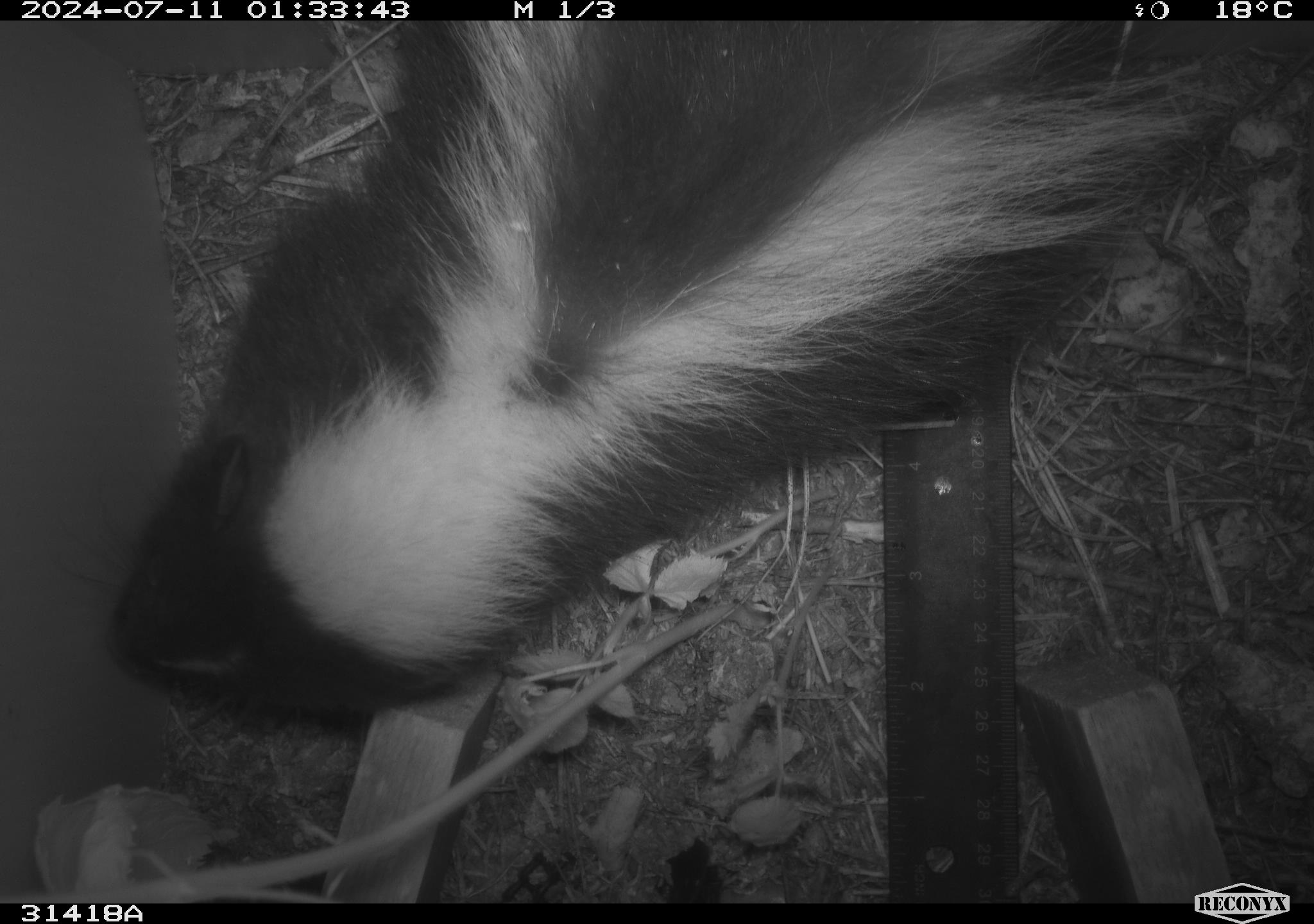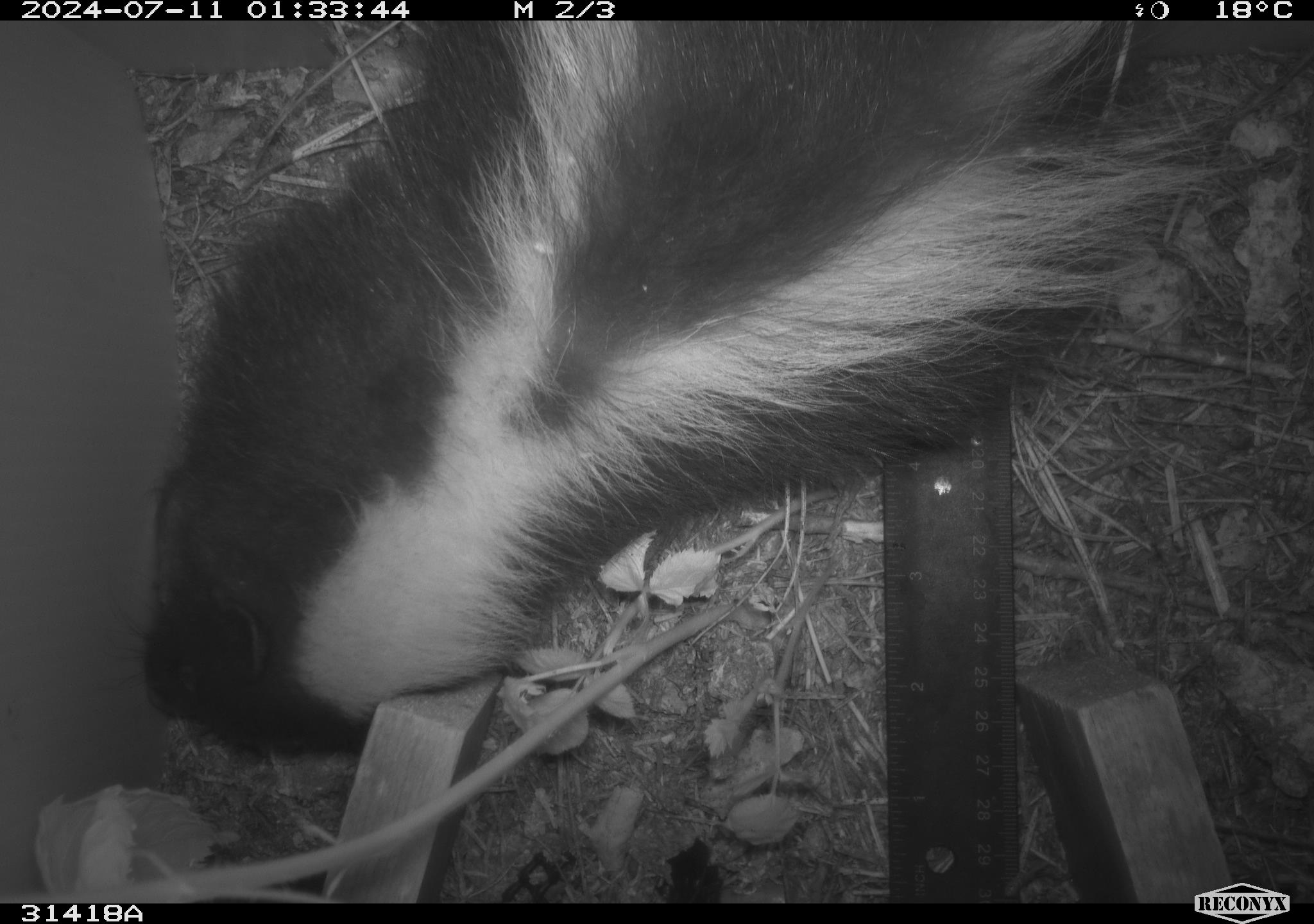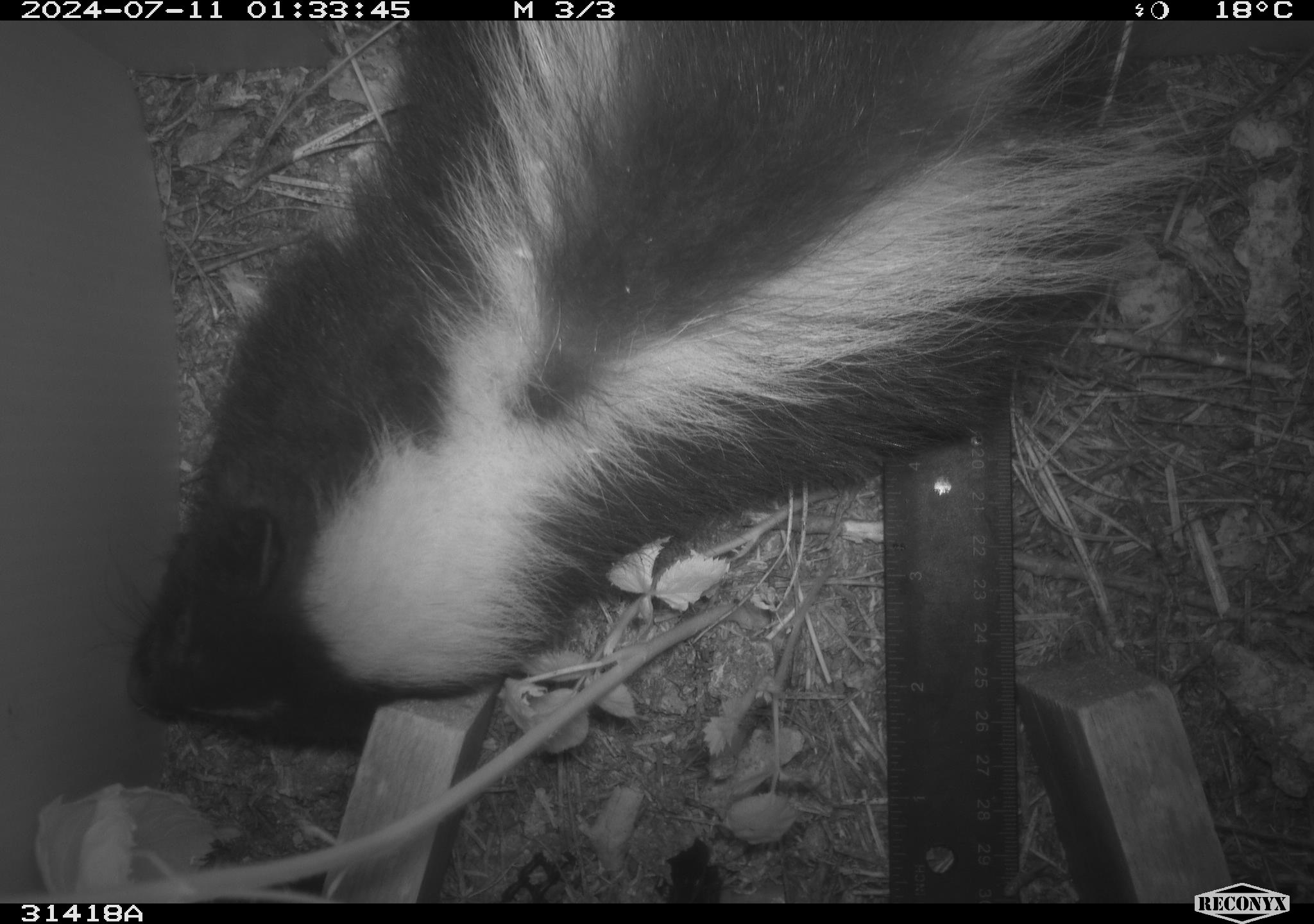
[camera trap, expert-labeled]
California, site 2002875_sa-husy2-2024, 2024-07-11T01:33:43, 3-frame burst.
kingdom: Animalia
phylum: Chordata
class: Mammalia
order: Carnivora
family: Mephitidae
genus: Mephitis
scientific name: Mephitis mephitis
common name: striped skunk